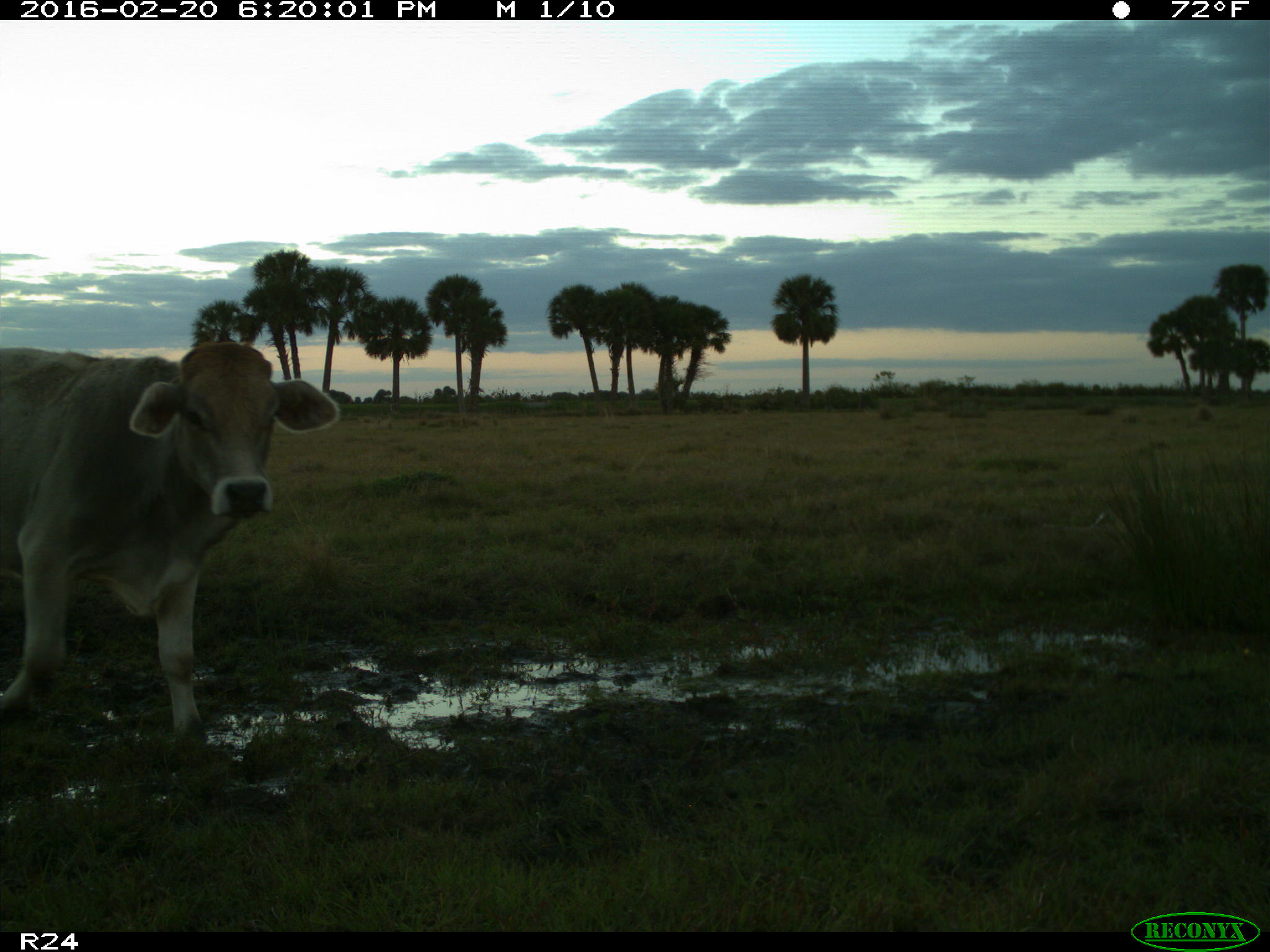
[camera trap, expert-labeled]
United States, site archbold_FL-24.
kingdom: Animalia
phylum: Chordata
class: Mammalia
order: Artiodactyla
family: Bovidae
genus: Bos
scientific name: Bos taurus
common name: domestic cow